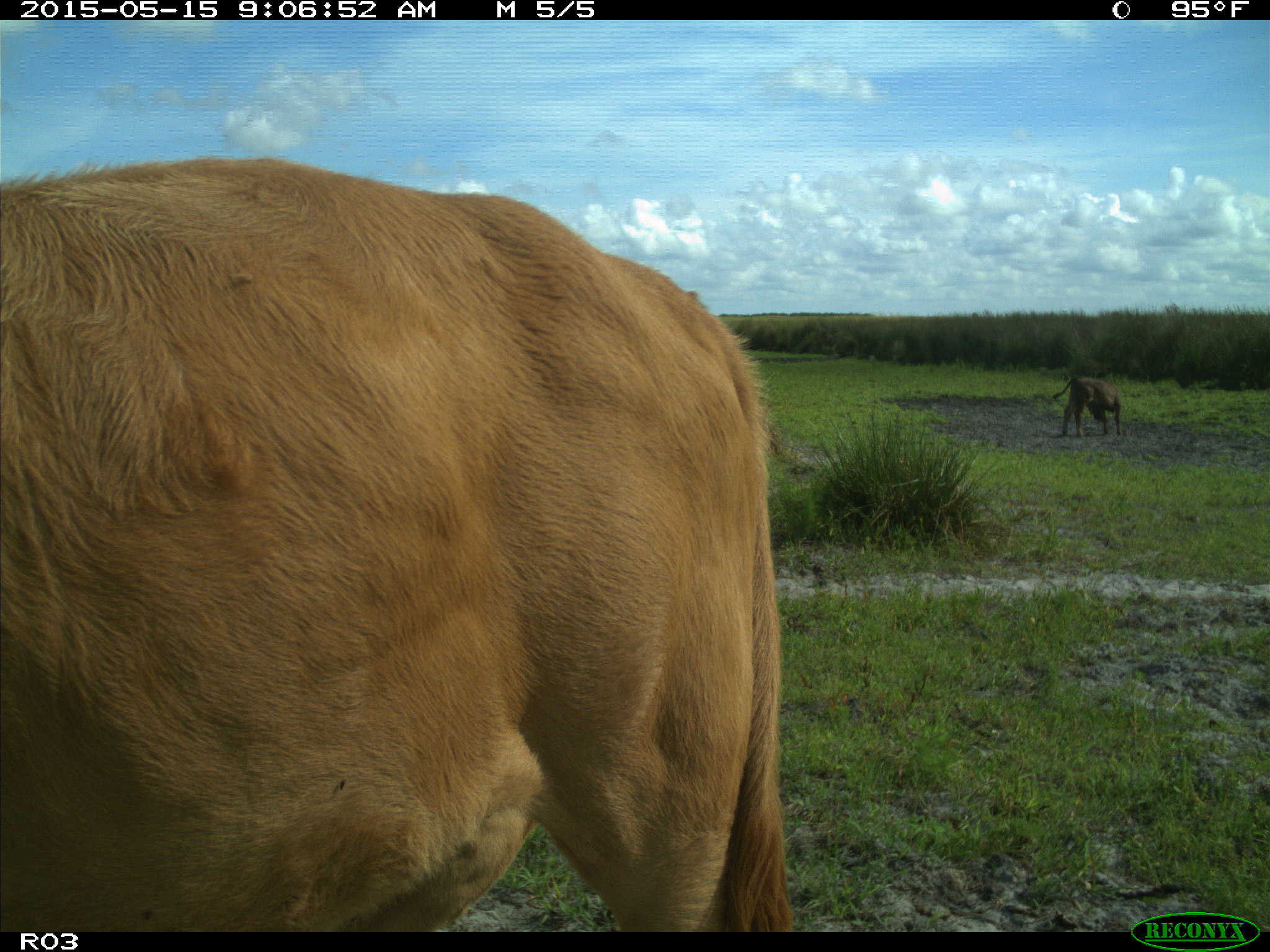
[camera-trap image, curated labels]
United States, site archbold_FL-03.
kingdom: Animalia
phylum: Chordata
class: Mammalia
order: Artiodactyla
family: Bovidae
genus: Bos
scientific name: Bos taurus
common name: domestic cow